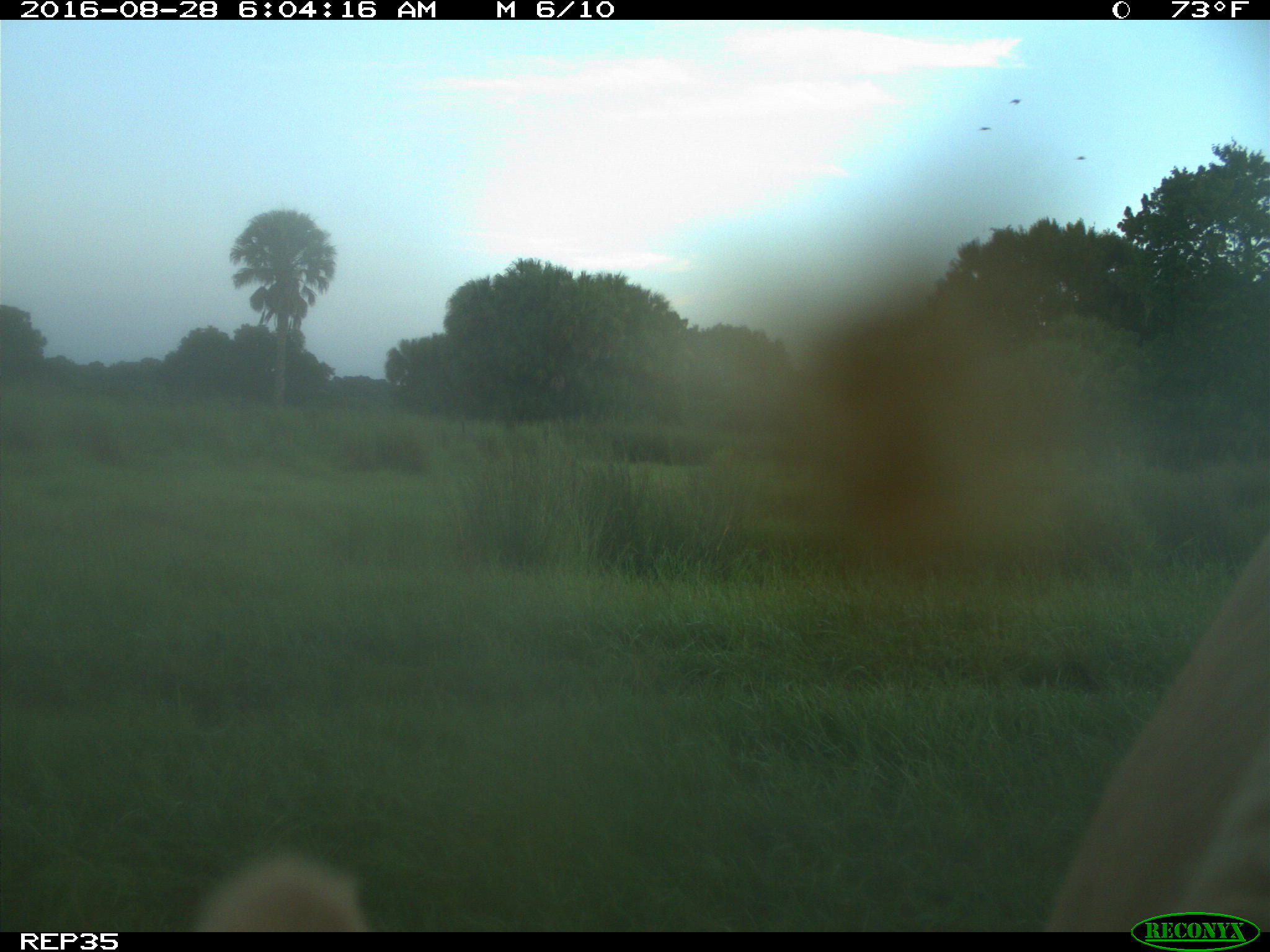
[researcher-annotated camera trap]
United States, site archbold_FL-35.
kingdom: Animalia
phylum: Chordata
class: Mammalia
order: Artiodactyla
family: Bovidae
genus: Bos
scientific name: Bos taurus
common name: domestic cow